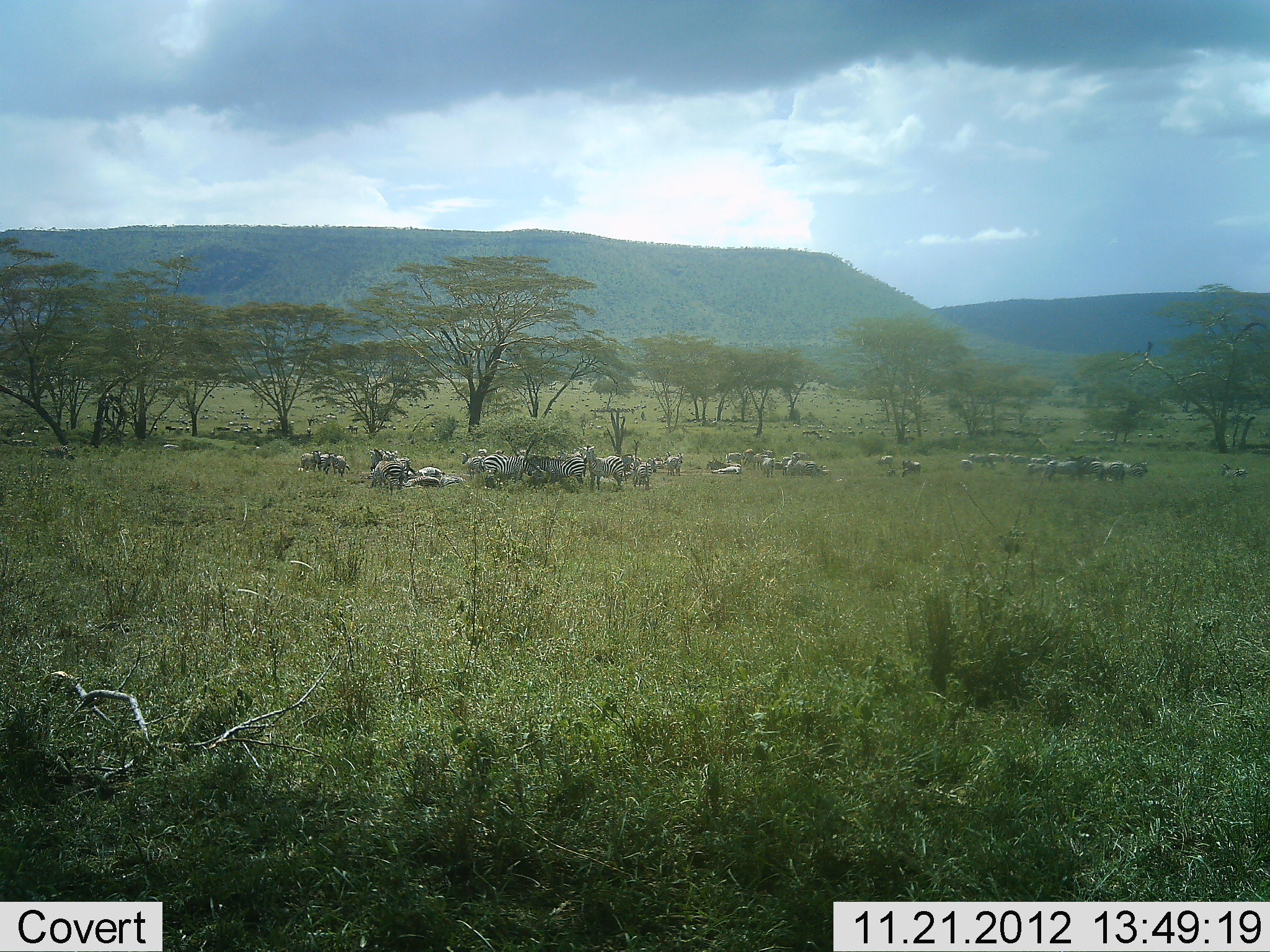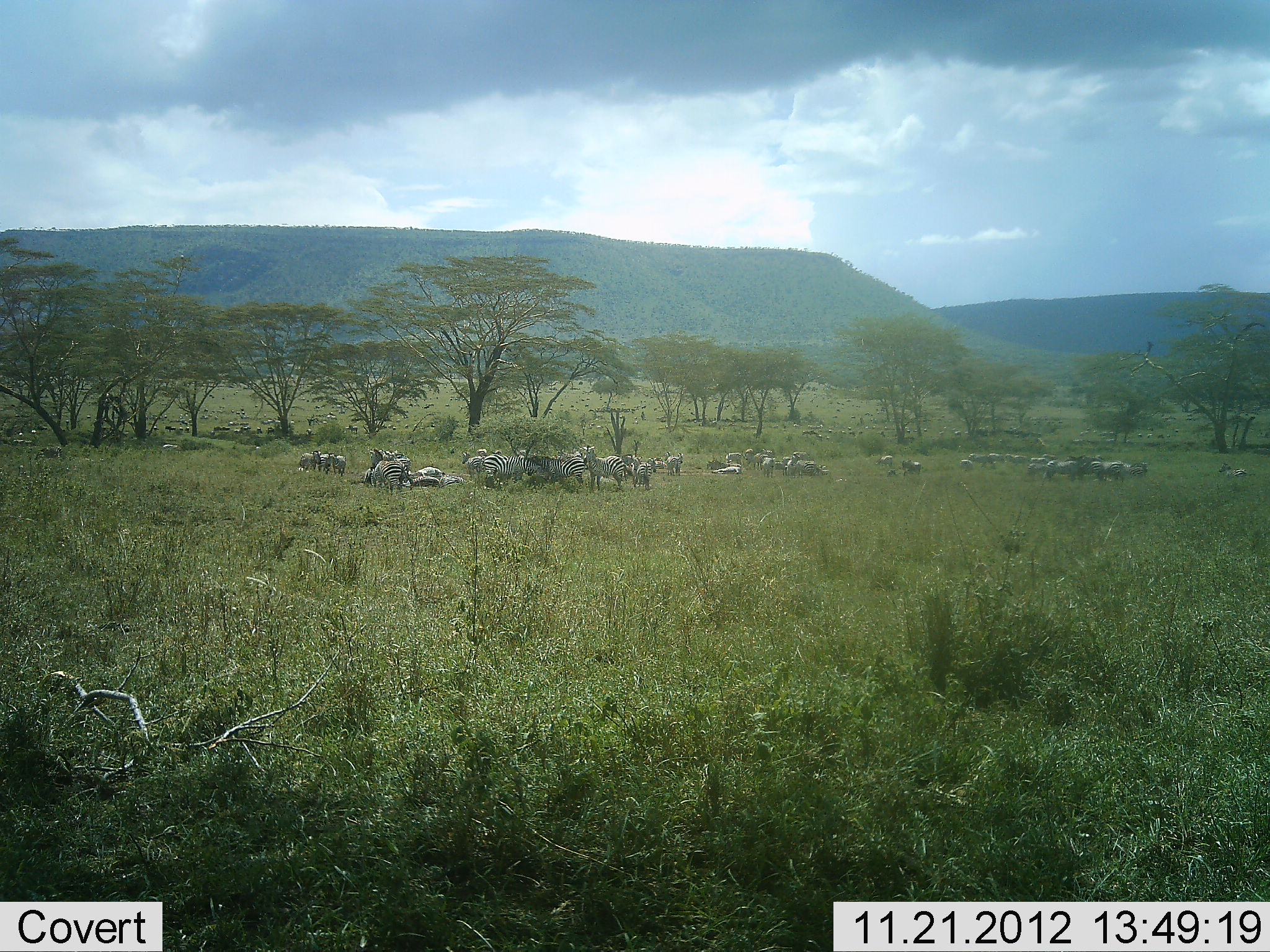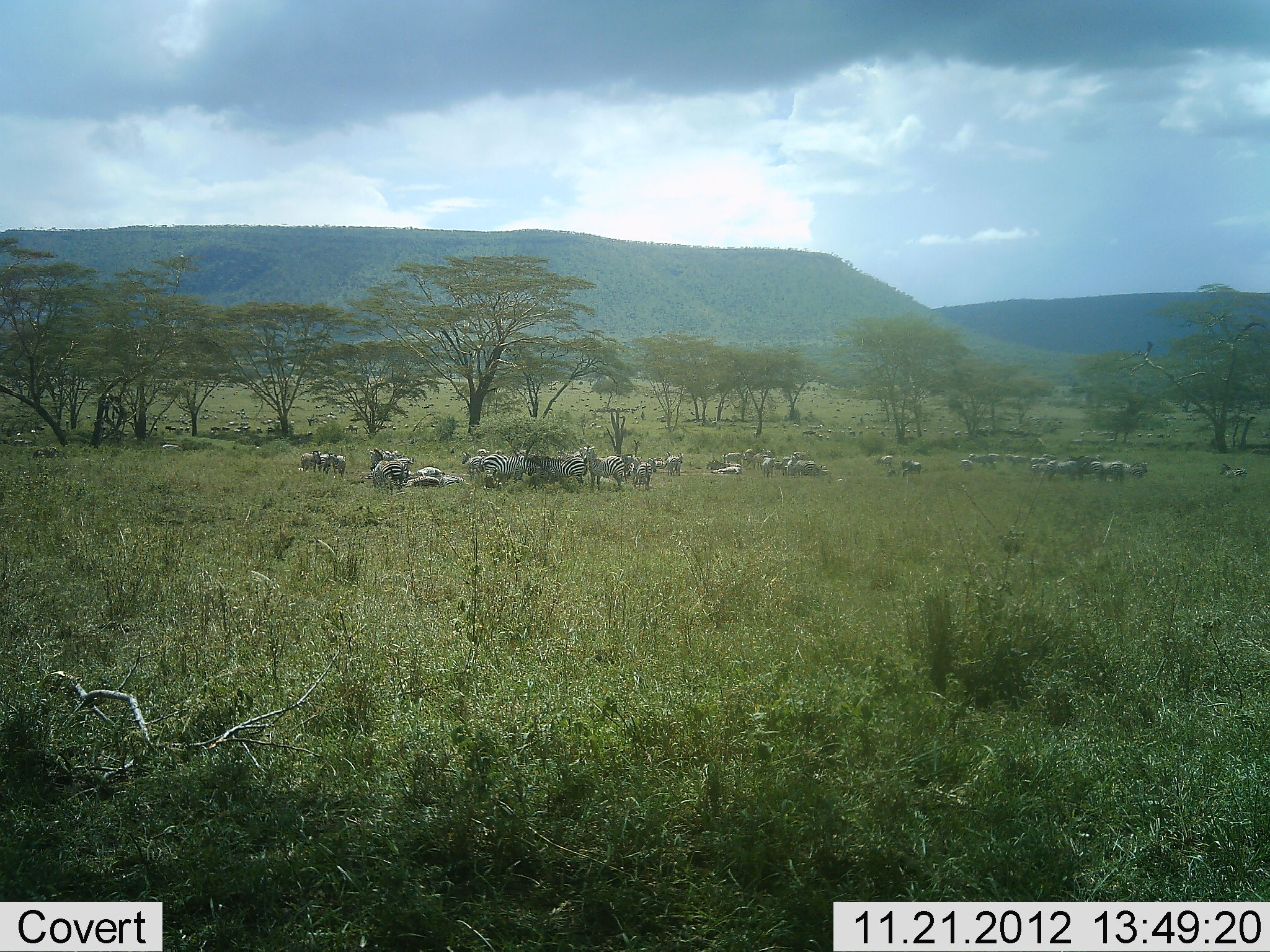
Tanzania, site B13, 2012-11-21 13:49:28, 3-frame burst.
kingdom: Animalia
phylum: Chordata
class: Mammalia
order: Perissodactyla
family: Equidae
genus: Equus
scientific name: Equus quagga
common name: plains zebra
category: zebra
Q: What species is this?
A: Zebra (plains zebra) (Equus quagga).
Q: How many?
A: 11-50.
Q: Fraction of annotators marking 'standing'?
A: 70%.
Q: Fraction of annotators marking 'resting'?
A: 70%.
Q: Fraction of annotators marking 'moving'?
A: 10%.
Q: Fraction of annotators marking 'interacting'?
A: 10%.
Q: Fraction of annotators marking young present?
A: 0%.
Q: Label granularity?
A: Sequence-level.